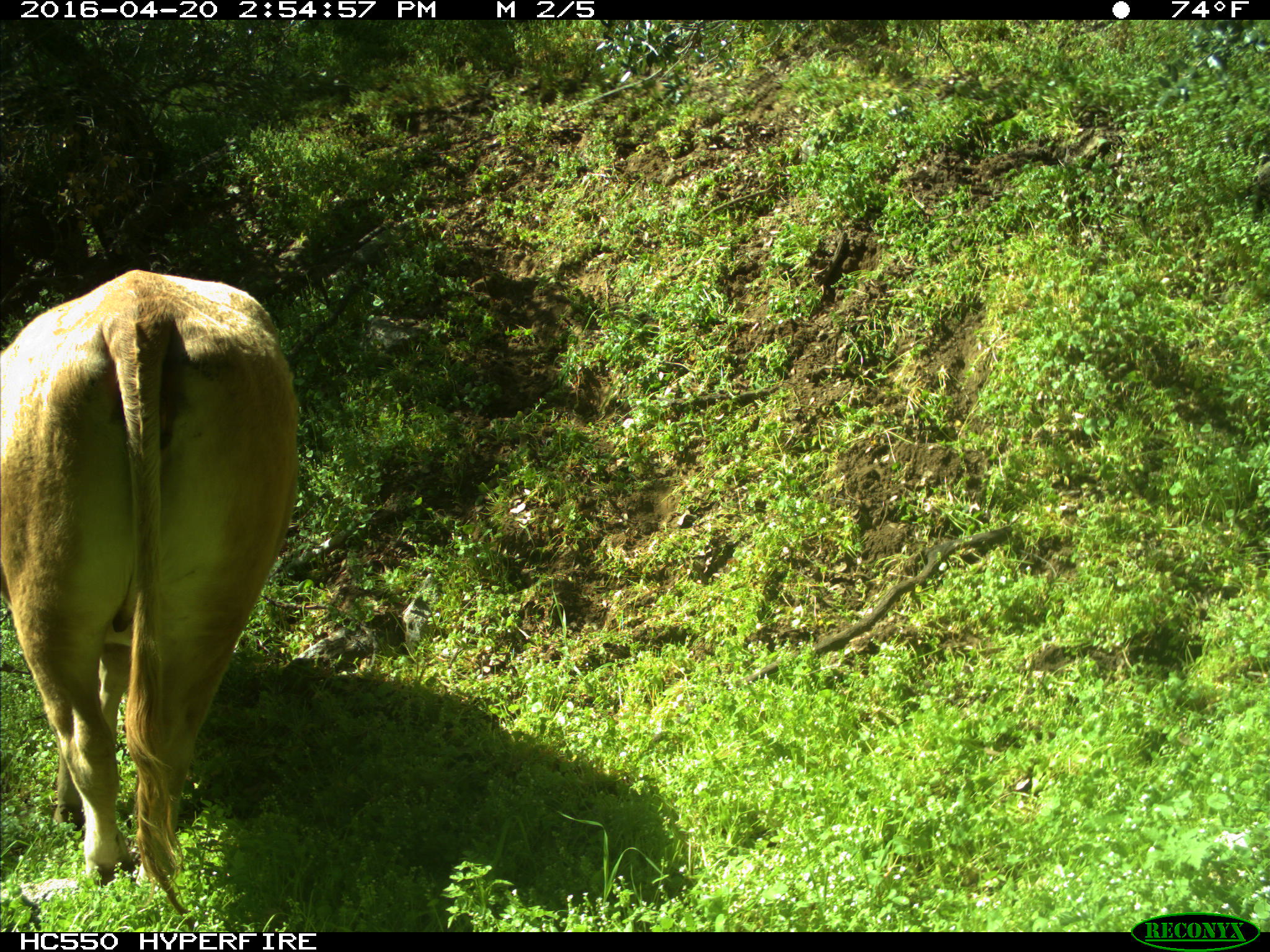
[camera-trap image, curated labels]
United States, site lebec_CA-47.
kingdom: Animalia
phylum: Chordata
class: Mammalia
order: Artiodactyla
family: Bovidae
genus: Bos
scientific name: Bos taurus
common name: domestic cow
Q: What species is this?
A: Bos taurus (domestic cow).